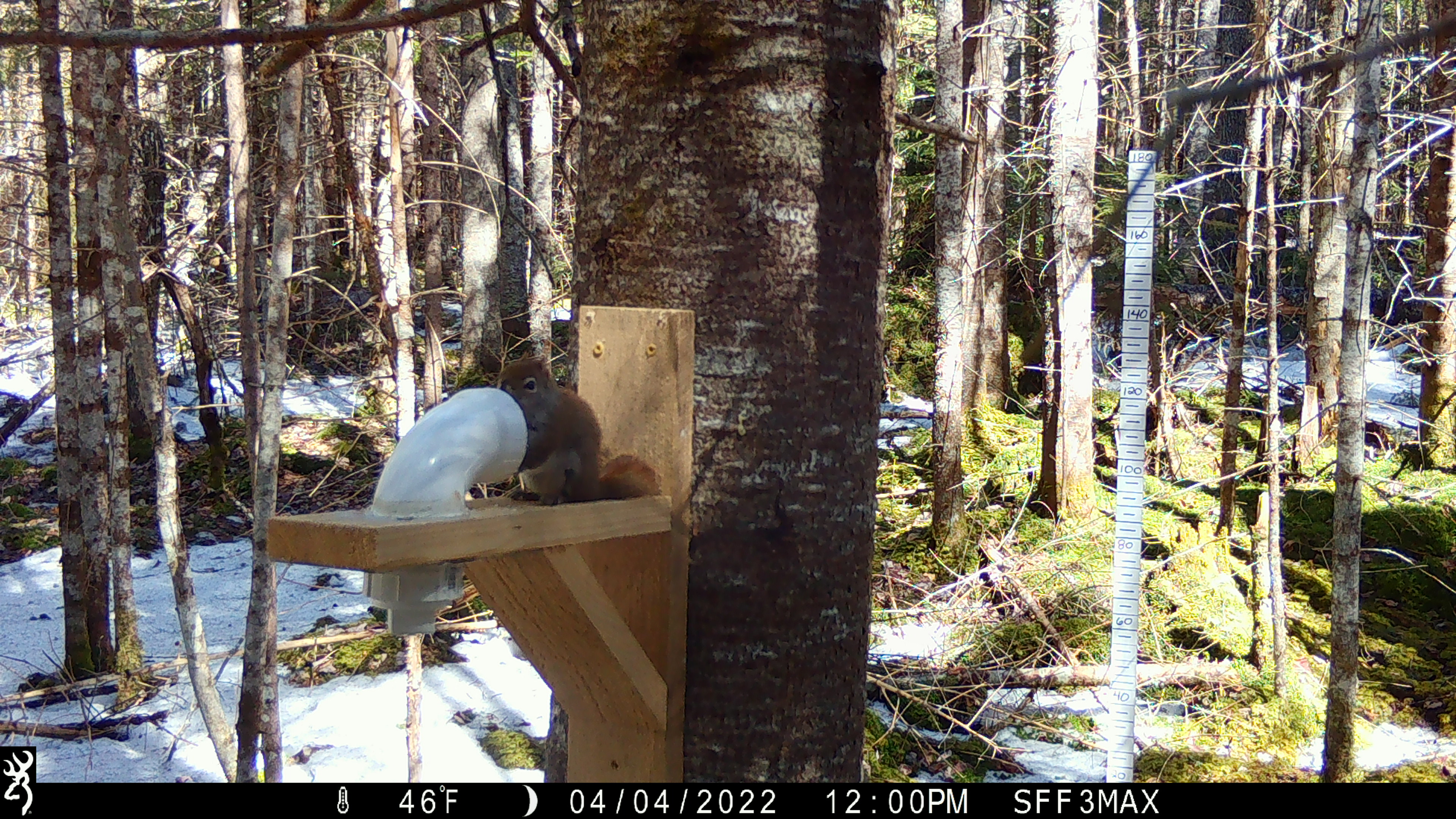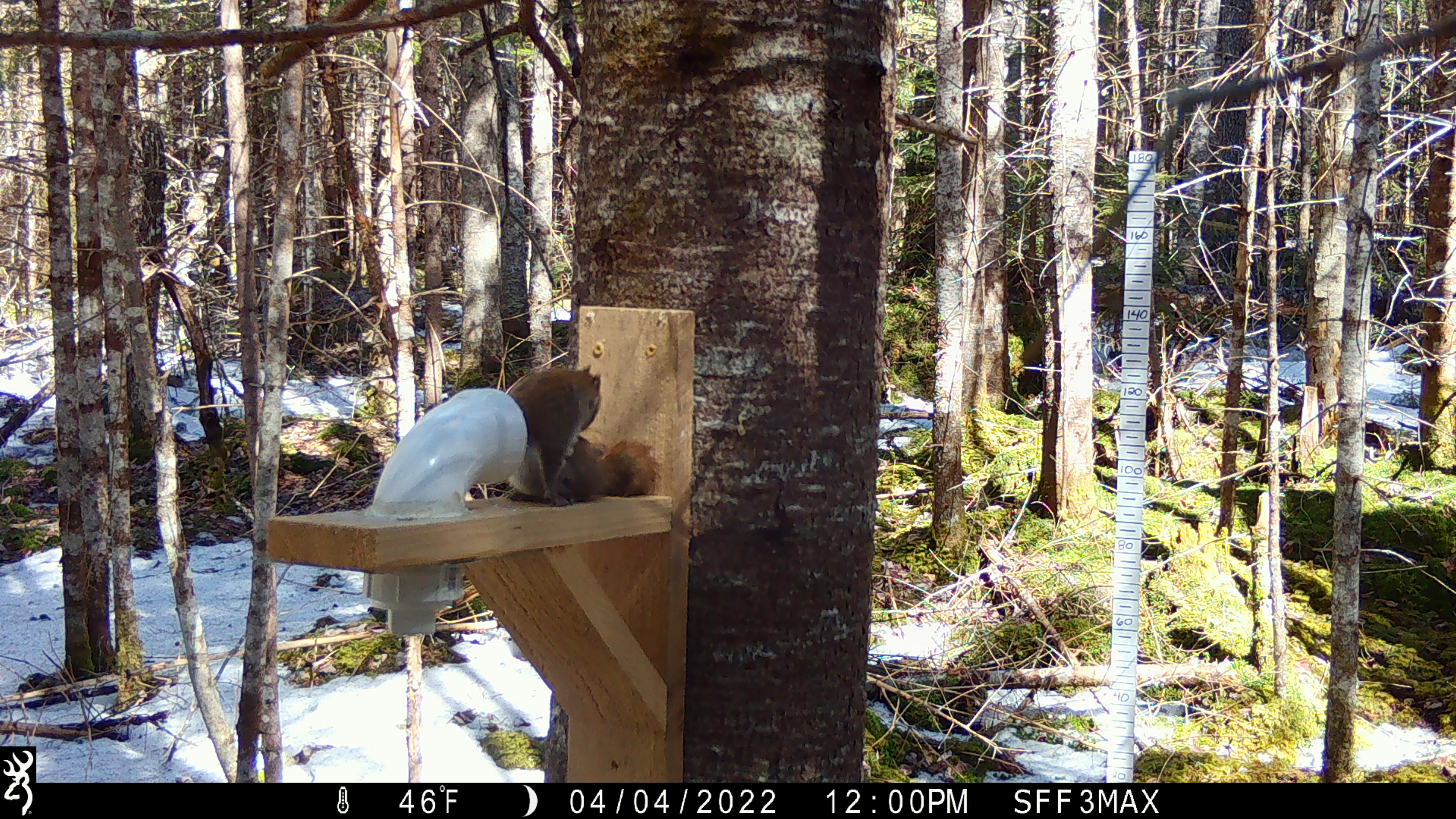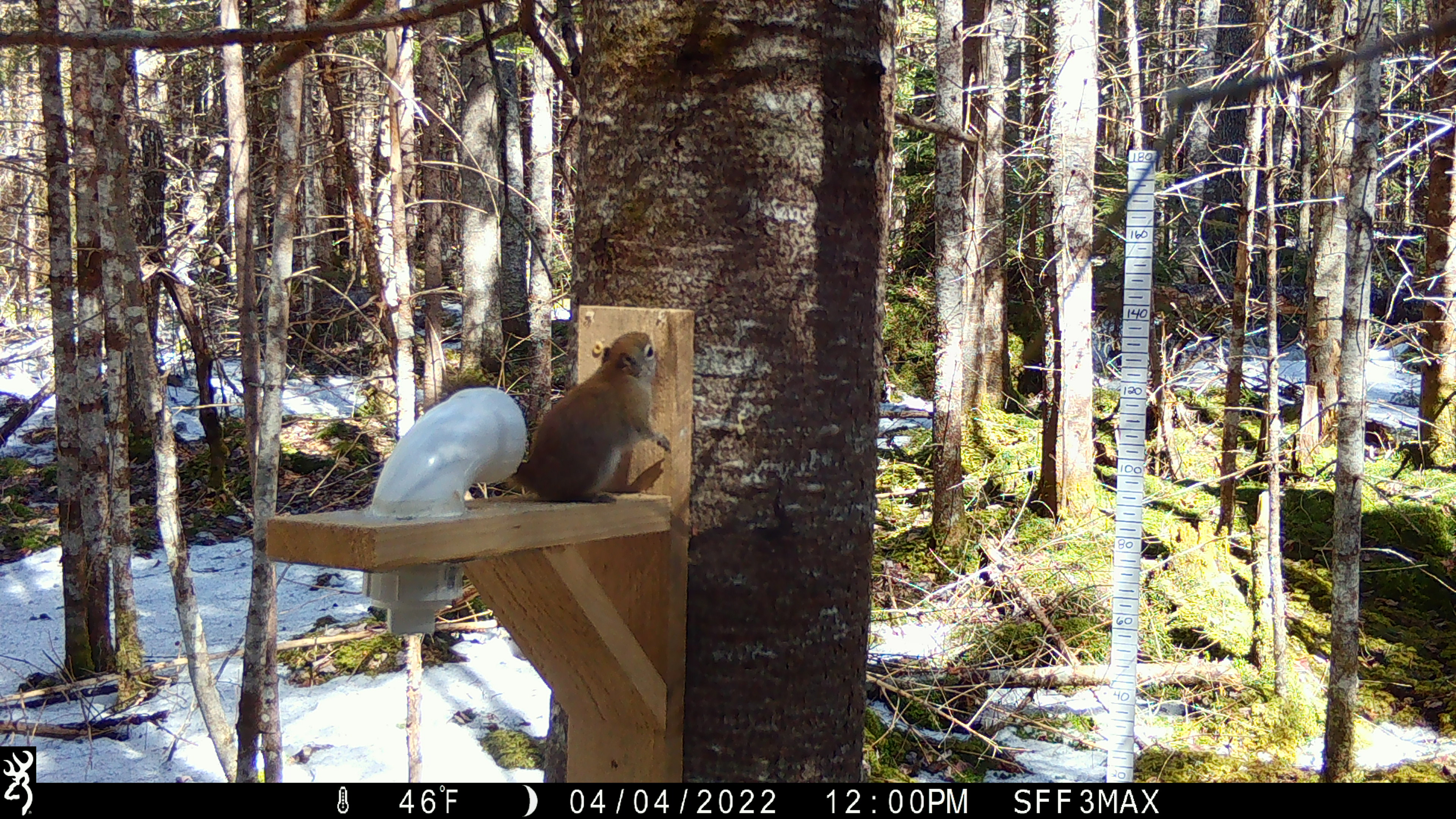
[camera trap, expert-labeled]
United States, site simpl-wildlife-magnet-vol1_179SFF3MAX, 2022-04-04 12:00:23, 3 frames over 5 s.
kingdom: Animalia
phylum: Chordata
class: Mammalia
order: Rodentia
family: Sciuridae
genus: Tamiasciurus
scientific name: Tamiasciurus hudsonicus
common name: red squirrel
Red squirrel (Tamiasciurus hudsonicus).